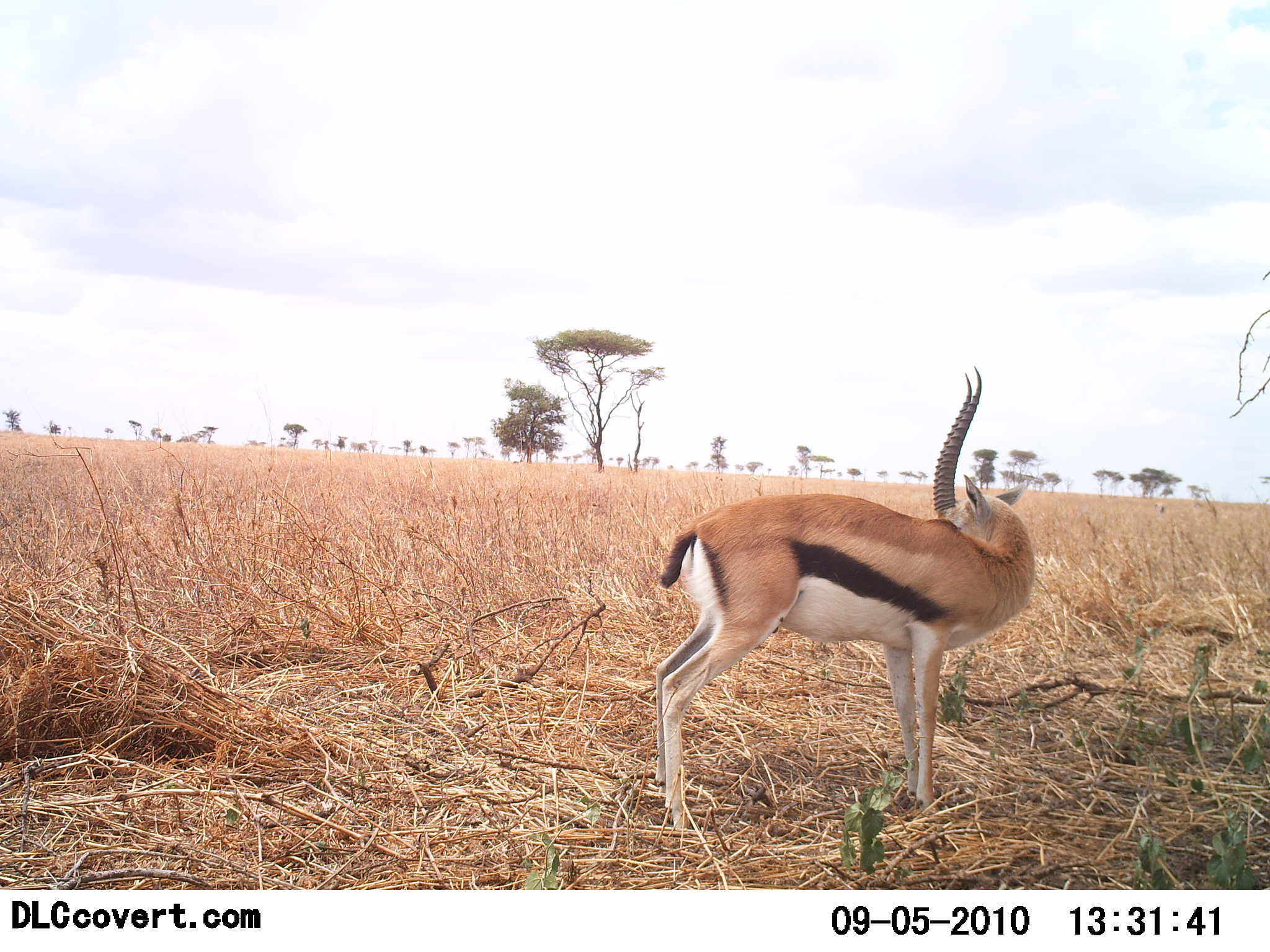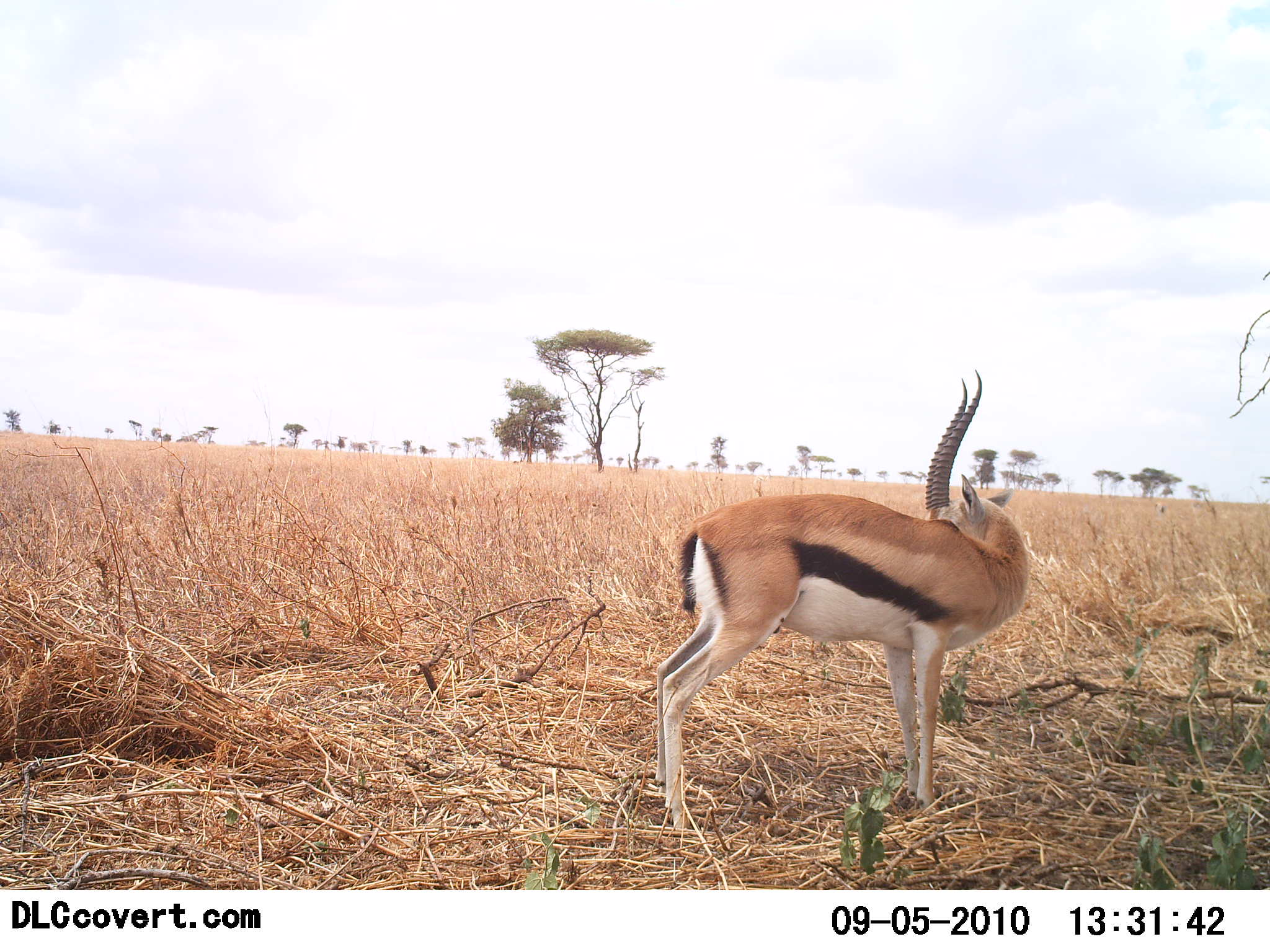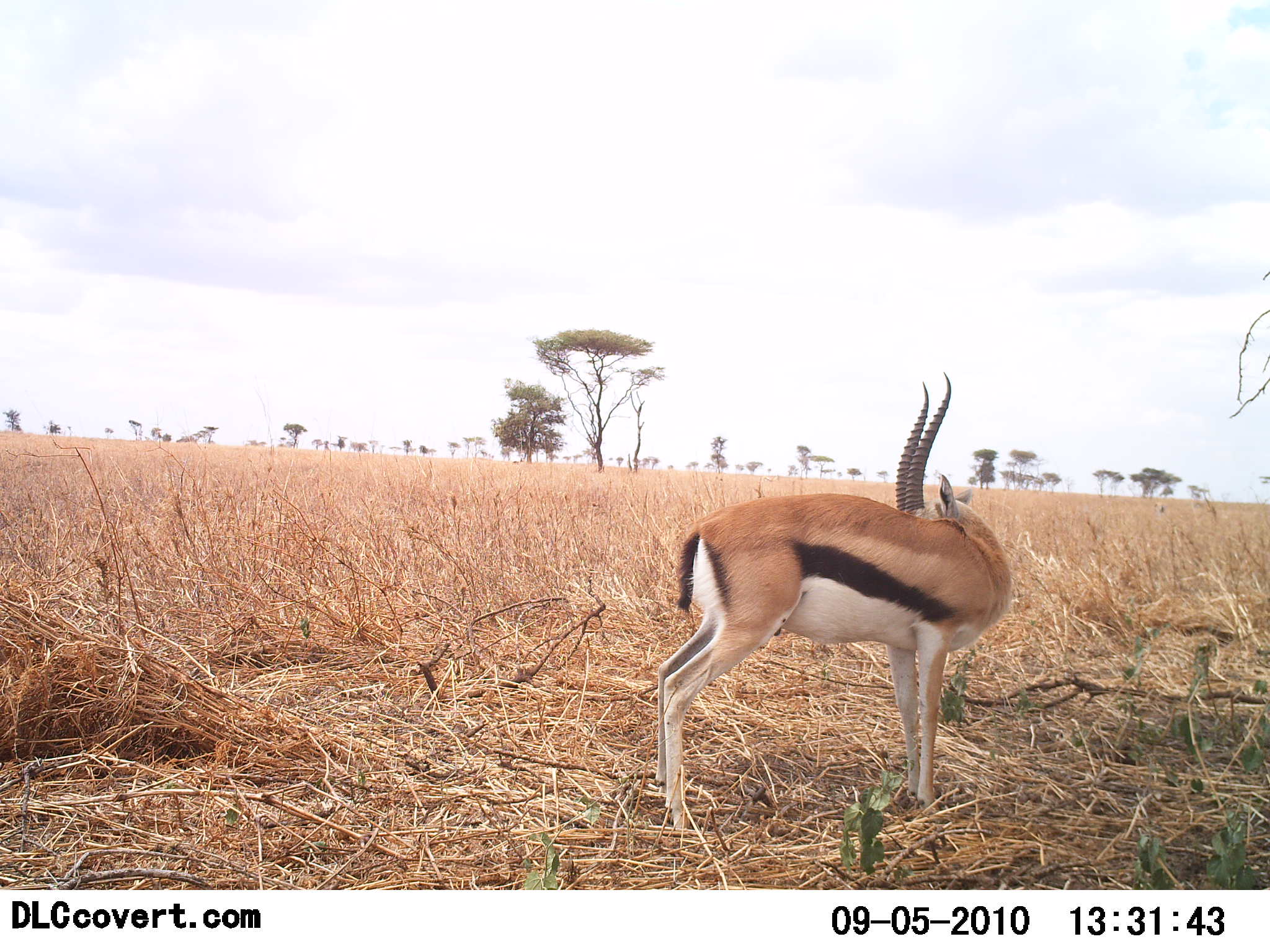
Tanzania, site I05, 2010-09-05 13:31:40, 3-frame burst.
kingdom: Animalia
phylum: Chordata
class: Mammalia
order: Artiodactyla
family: Bovidae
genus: Eudorcas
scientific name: Eudorcas thomsonii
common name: thomson's gazelle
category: gazellethomsons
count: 1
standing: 94%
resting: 6%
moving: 0%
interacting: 0%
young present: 0%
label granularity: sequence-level